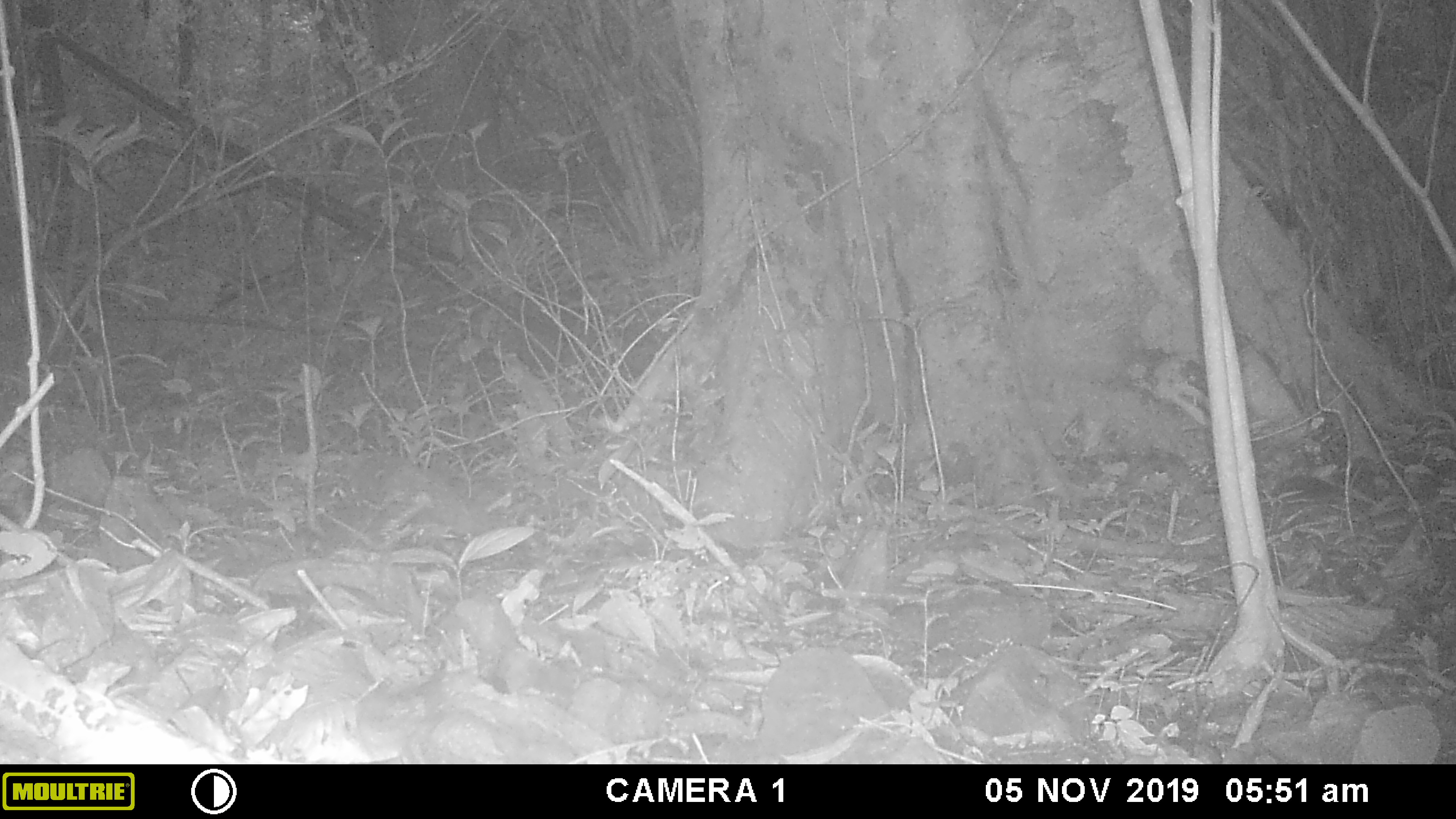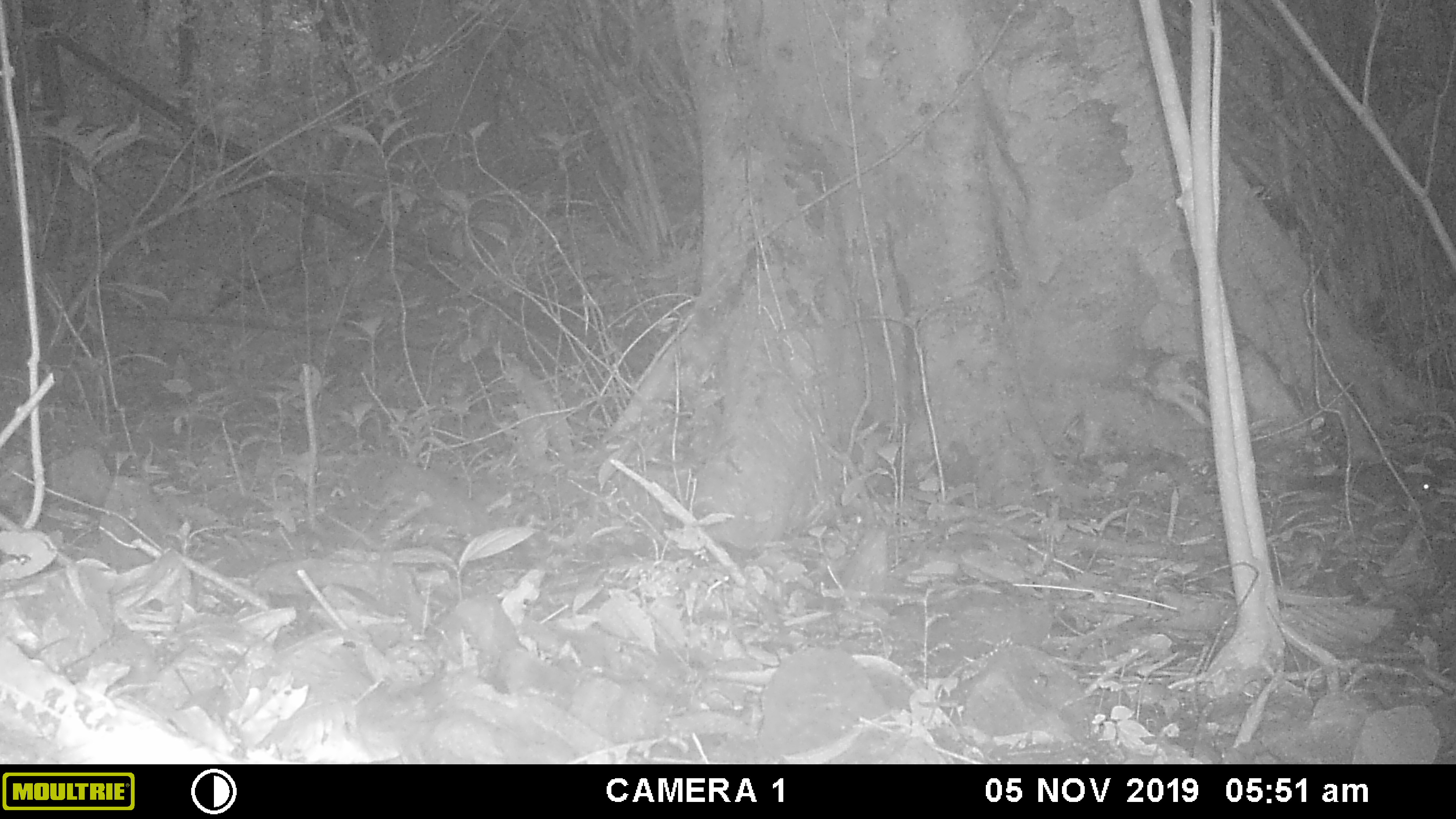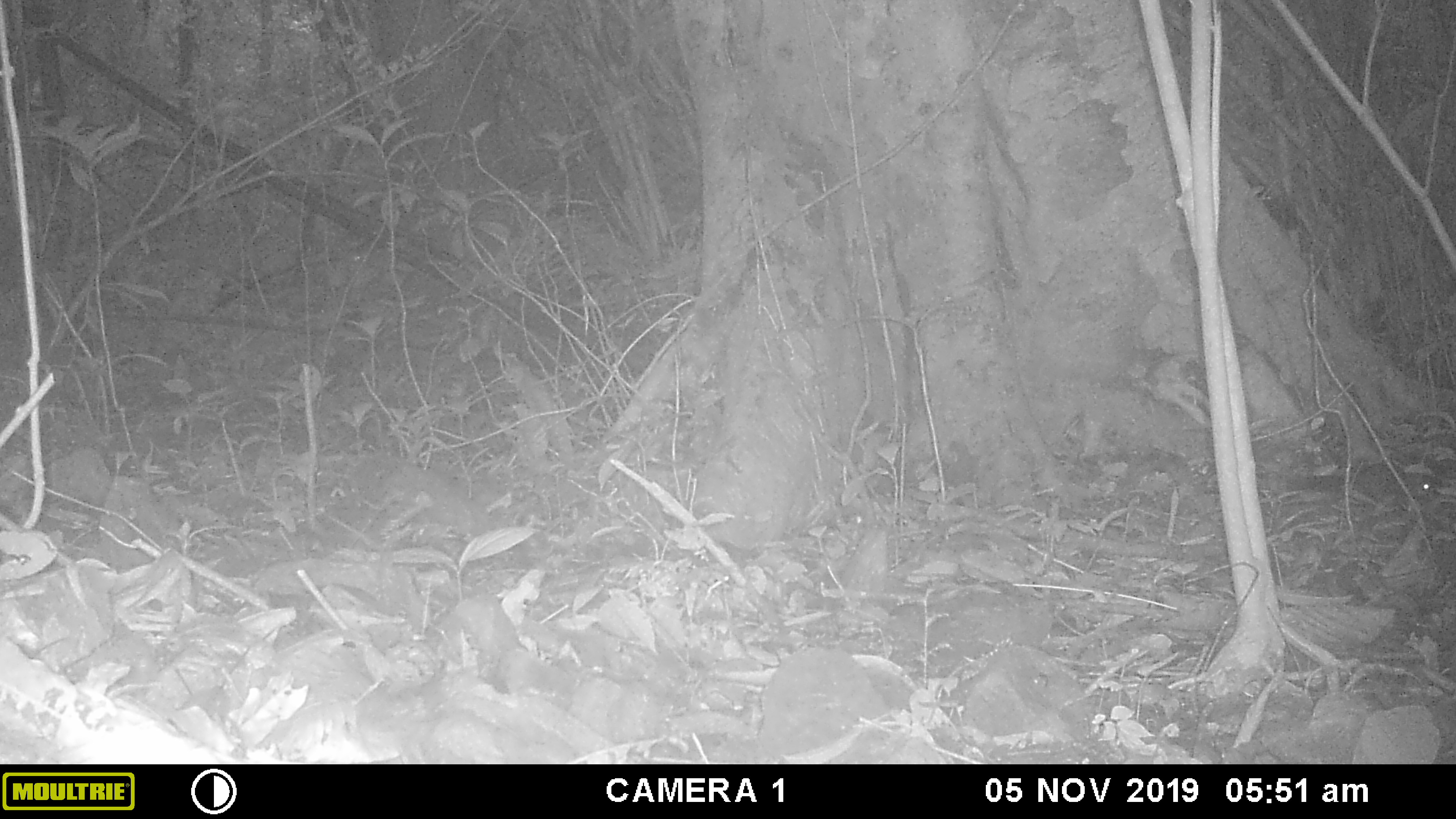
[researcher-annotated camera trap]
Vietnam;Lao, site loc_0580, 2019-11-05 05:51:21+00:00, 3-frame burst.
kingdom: Animalia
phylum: Chordata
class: Mammalia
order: Rodentia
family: Sciuridae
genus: Sciurus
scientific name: Sciurus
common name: squirrel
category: unidentified squirrel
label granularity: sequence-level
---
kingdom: Animalia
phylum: Arthropoda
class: Insecta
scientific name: Insecta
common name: insect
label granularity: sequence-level